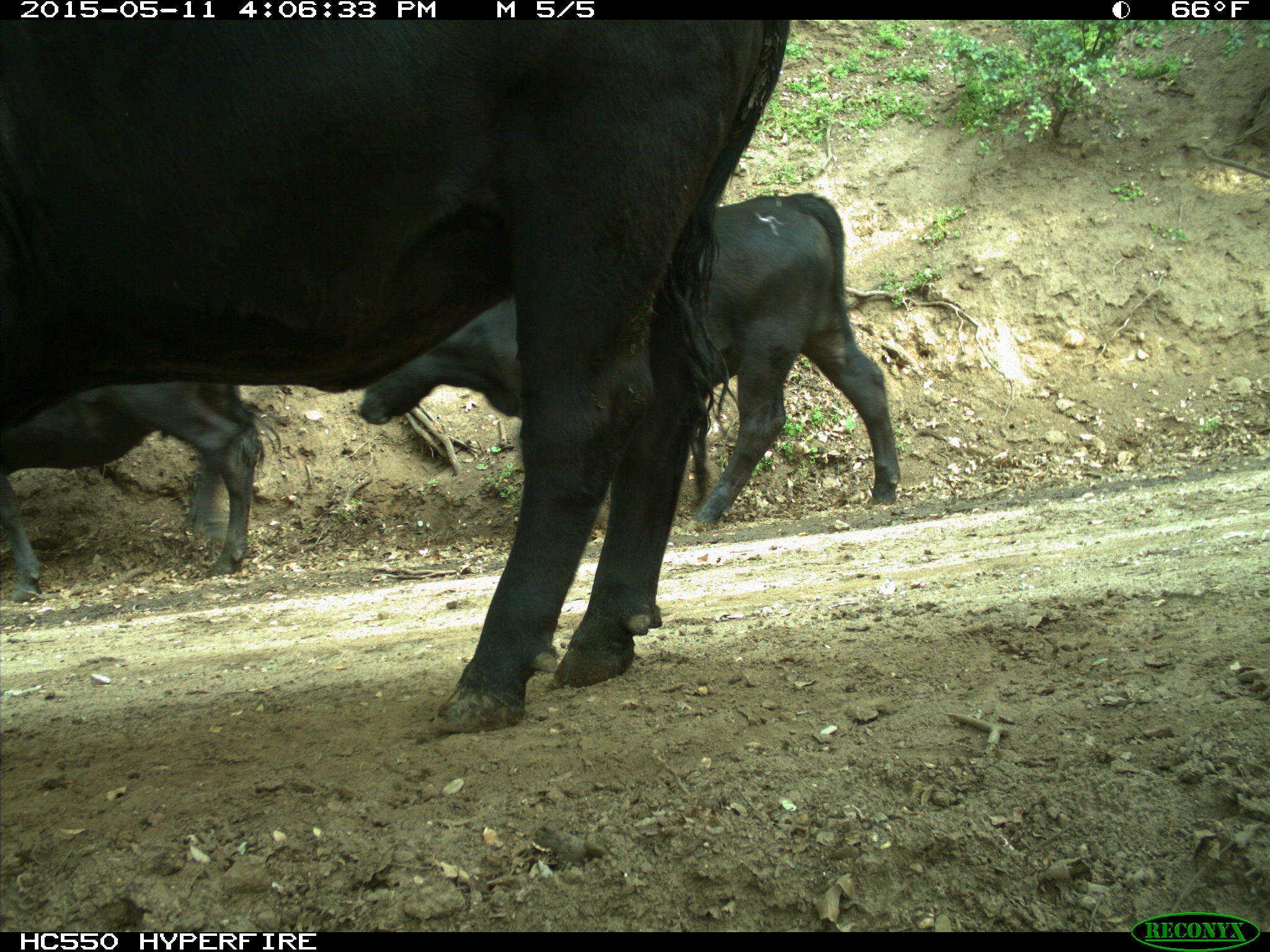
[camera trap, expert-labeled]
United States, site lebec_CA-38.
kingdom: Animalia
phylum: Chordata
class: Mammalia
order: Artiodactyla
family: Bovidae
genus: Bos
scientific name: Bos taurus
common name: domestic cow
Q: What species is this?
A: Bos taurus (domestic cow).